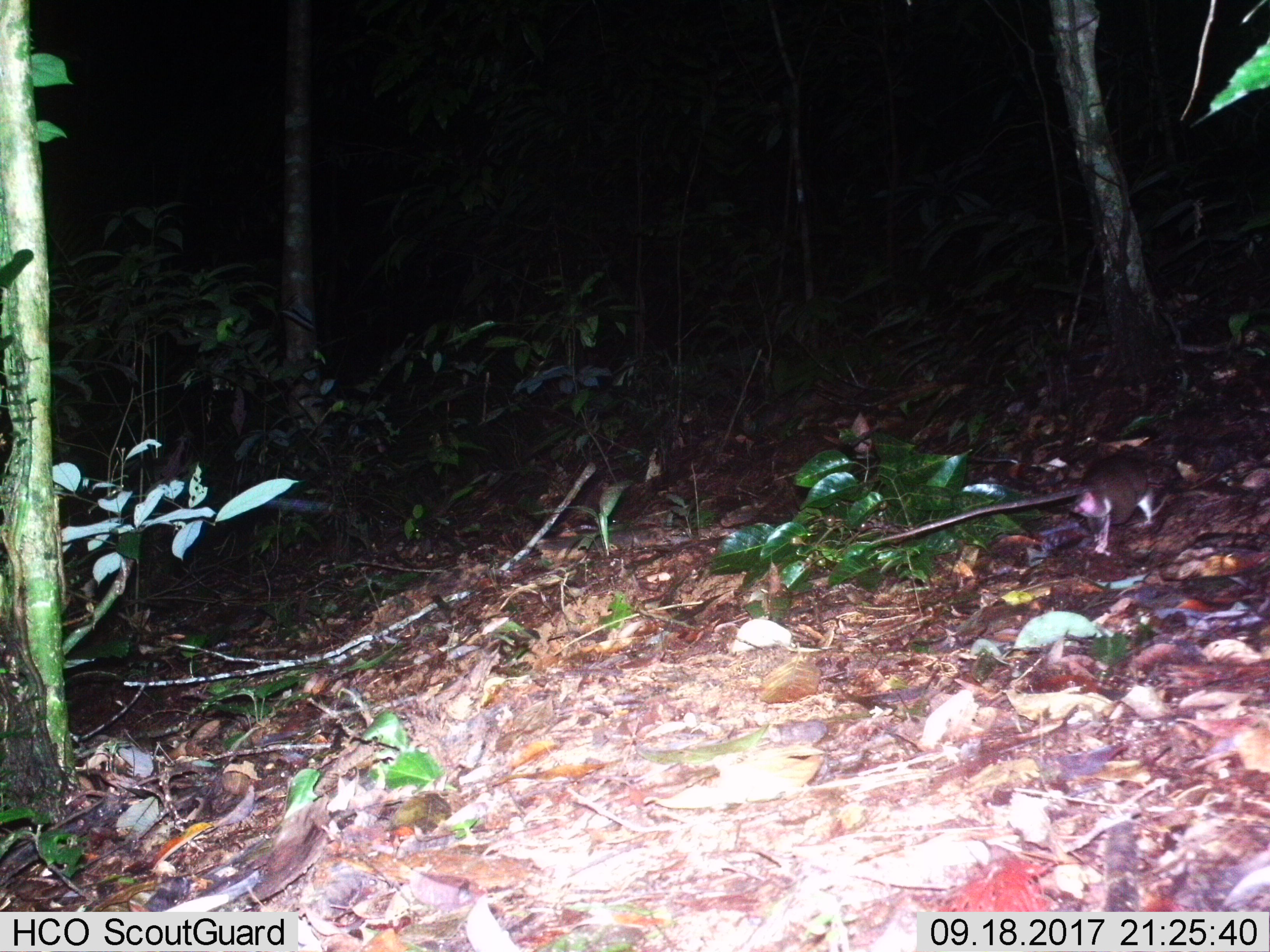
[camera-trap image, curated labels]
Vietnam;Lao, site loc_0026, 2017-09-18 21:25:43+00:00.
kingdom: Animalia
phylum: Chordata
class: Mammalia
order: Rodentia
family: Muridae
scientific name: Muridae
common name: old-world mice and rats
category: unidentified murid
Unidentified murid (old-world mice and rats) (Muridae). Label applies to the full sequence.